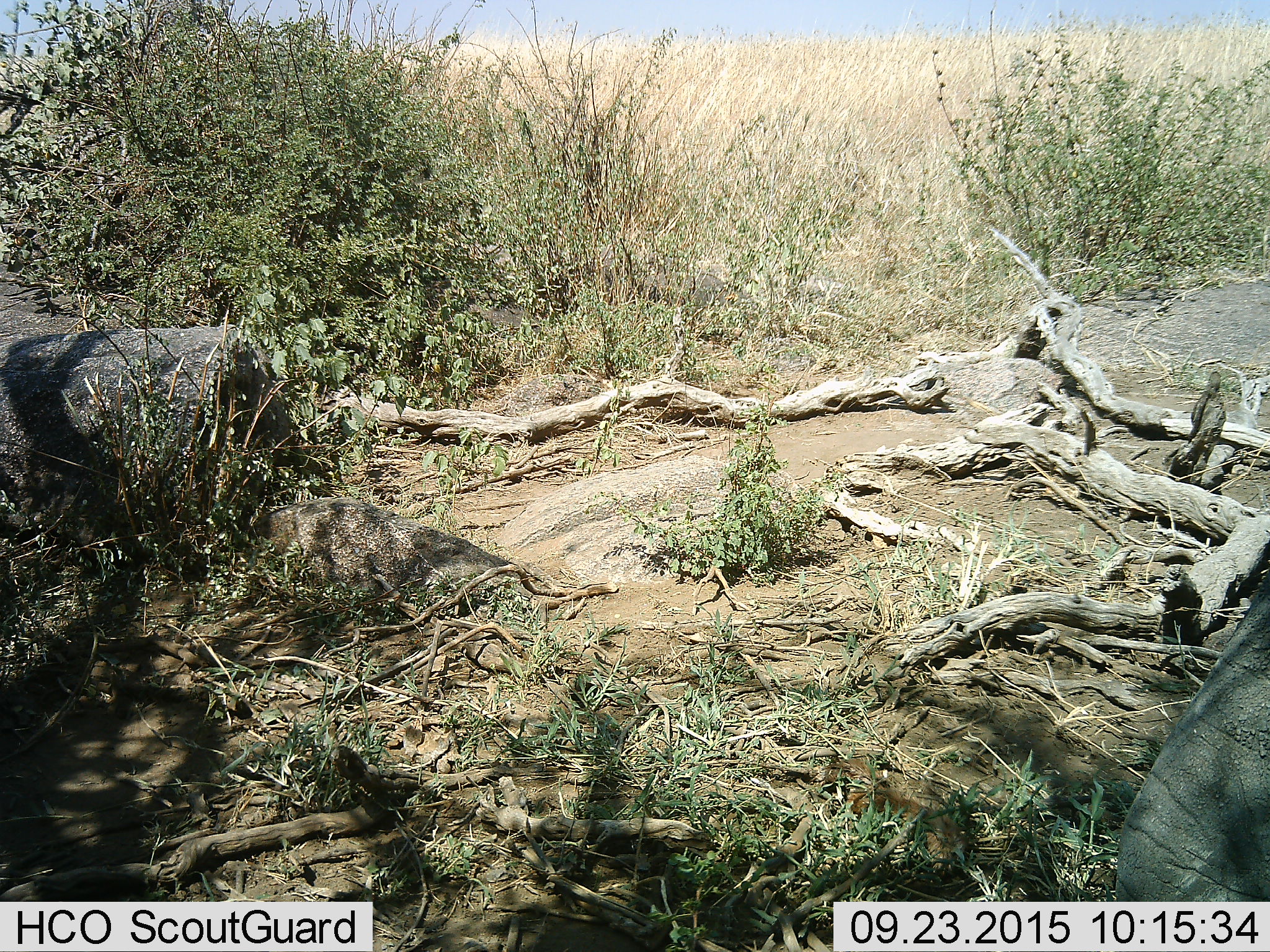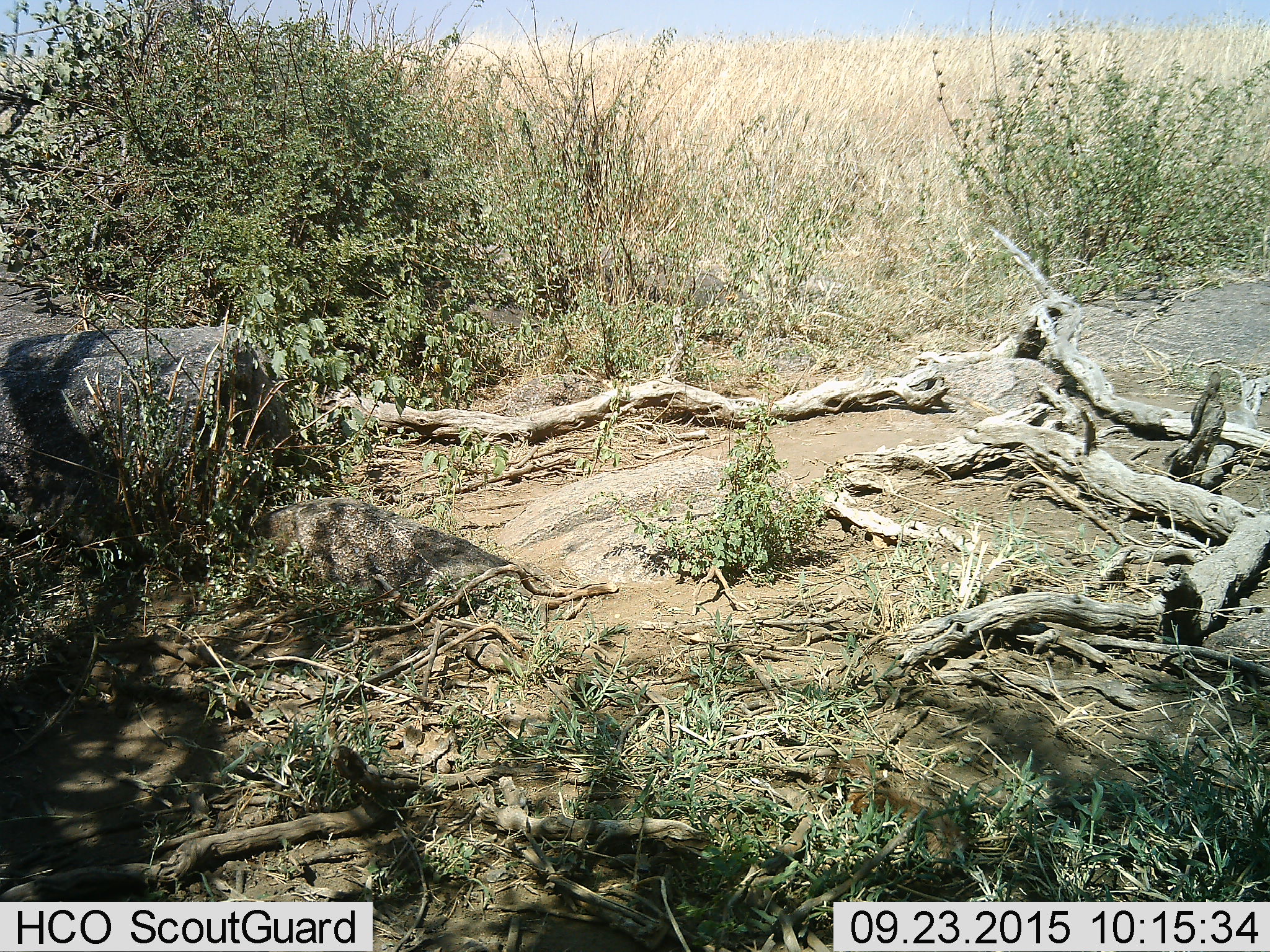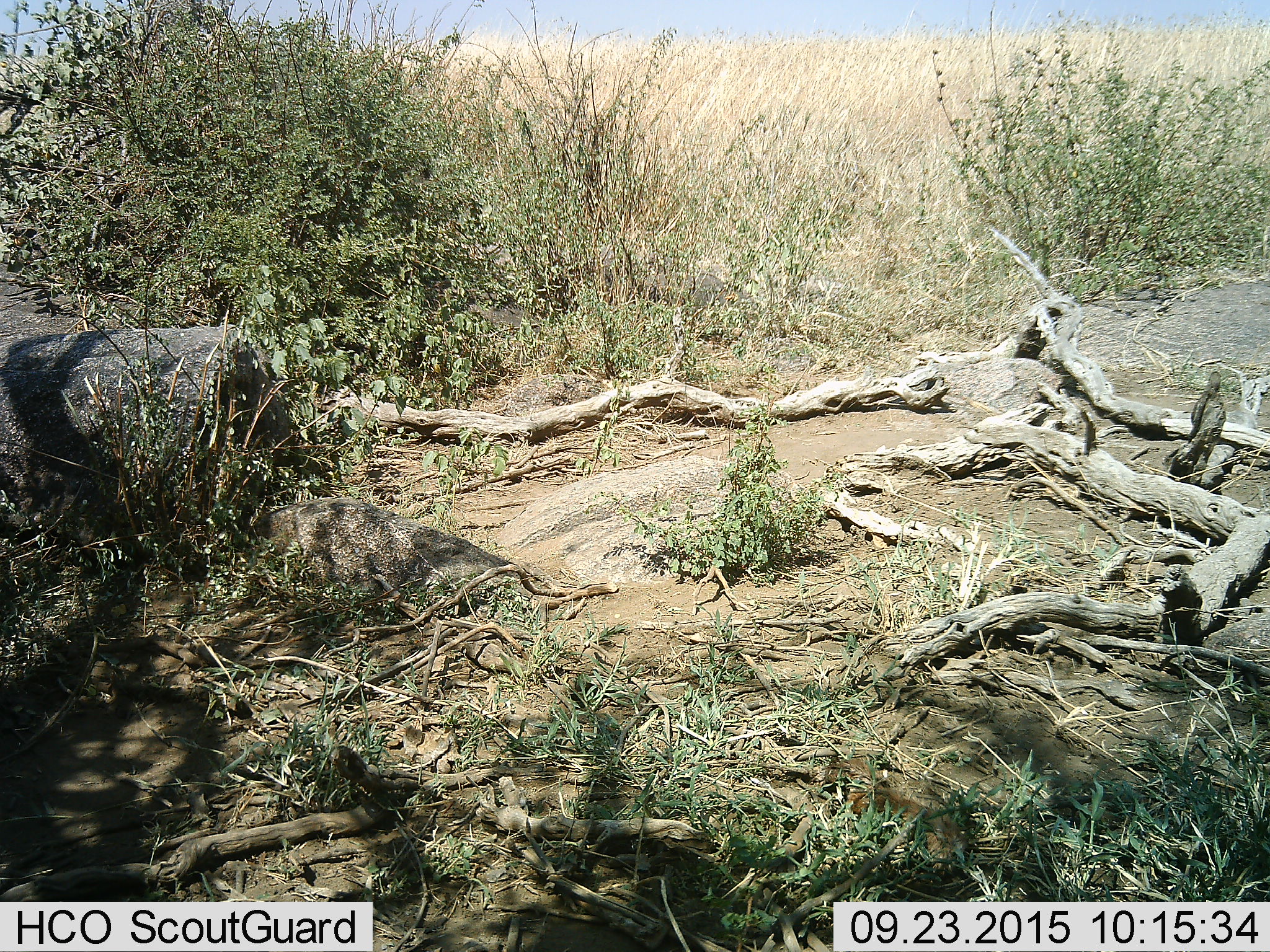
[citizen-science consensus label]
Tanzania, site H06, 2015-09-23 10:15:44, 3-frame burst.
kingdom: Animalia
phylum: Chordata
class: Mammalia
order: Proboscidea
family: Elephantidae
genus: Loxodonta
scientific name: Loxodonta africana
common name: african bush elephant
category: elephant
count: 1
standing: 0%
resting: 25%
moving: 75%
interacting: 0%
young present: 0%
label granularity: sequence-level